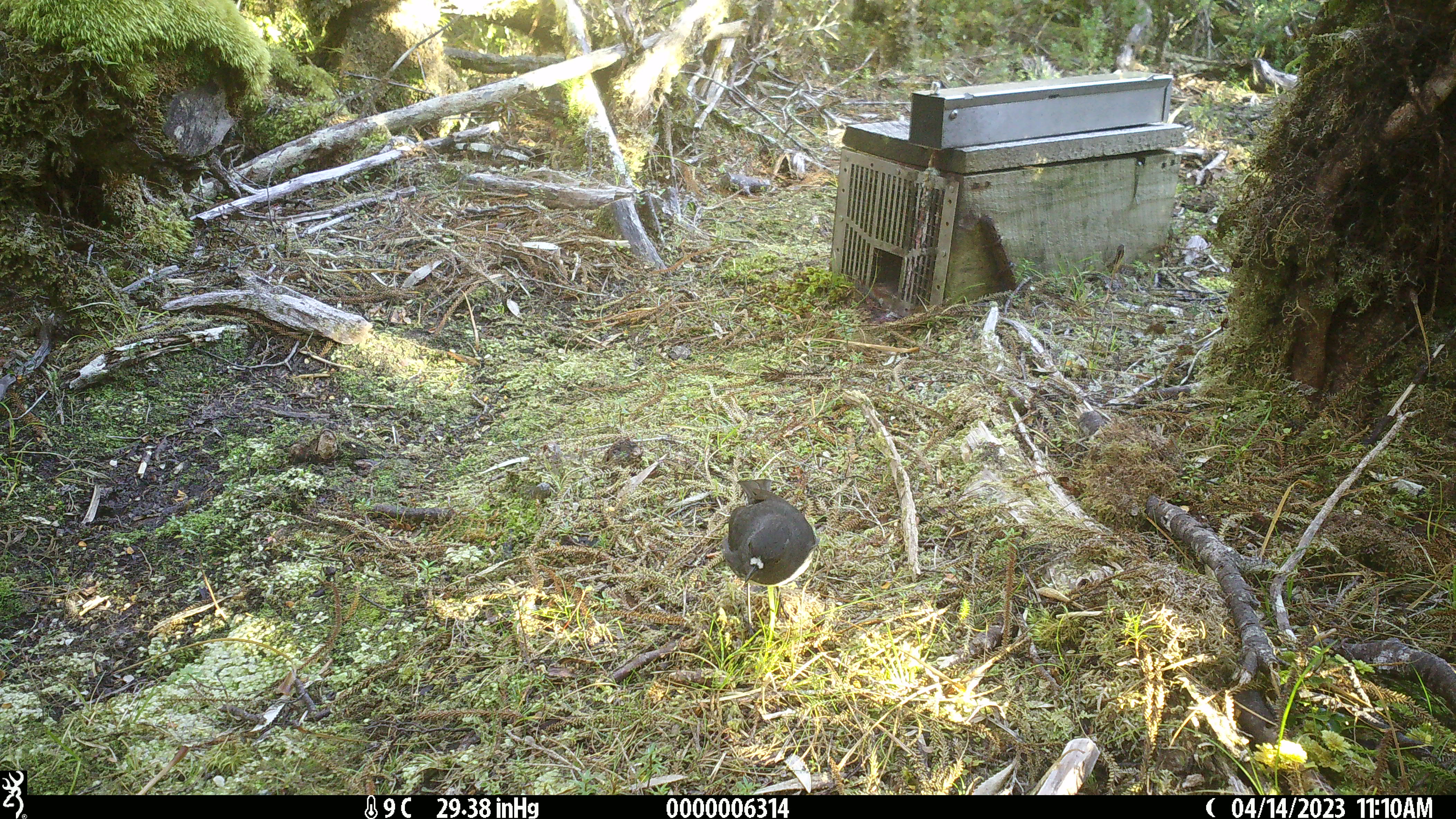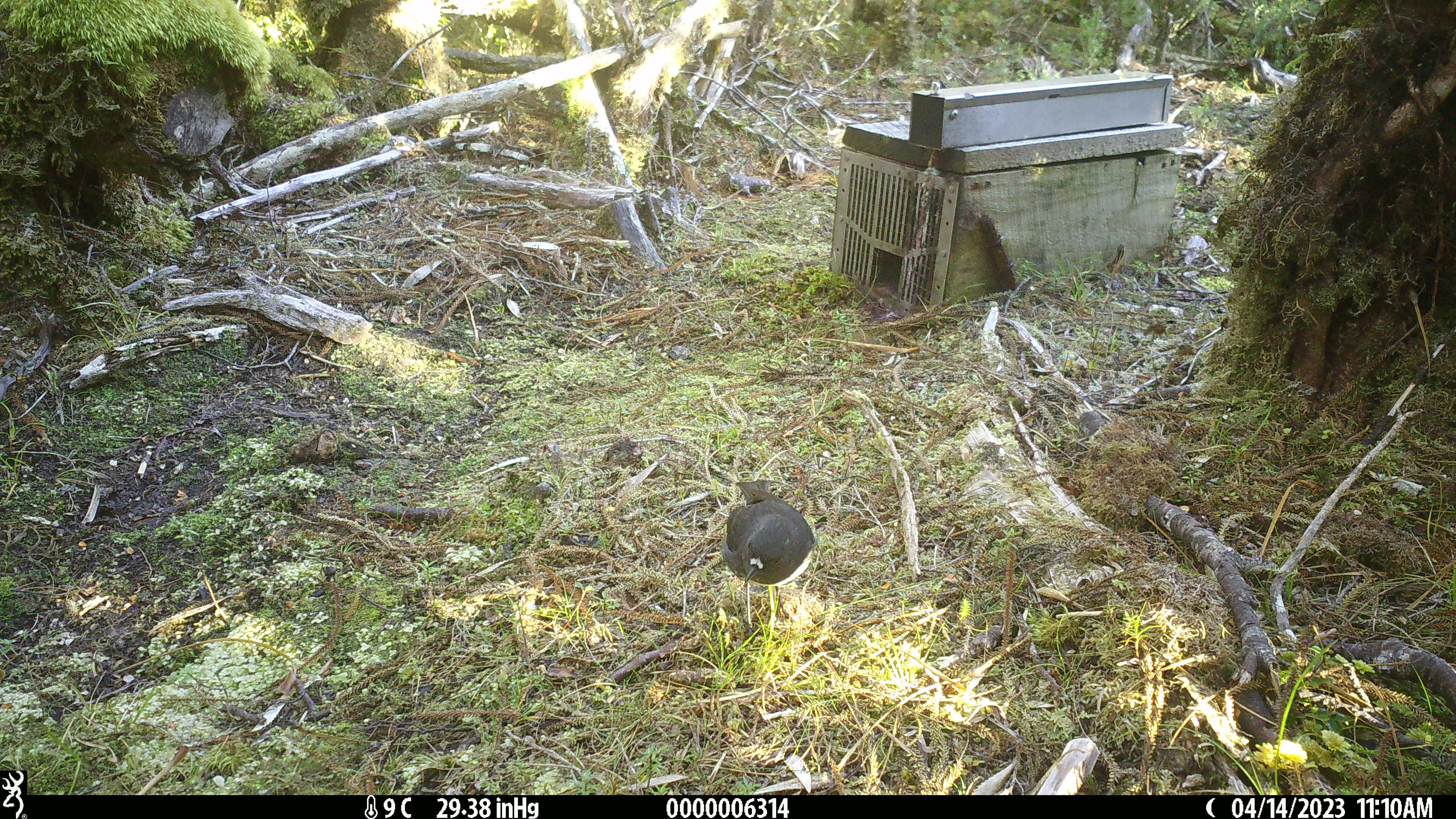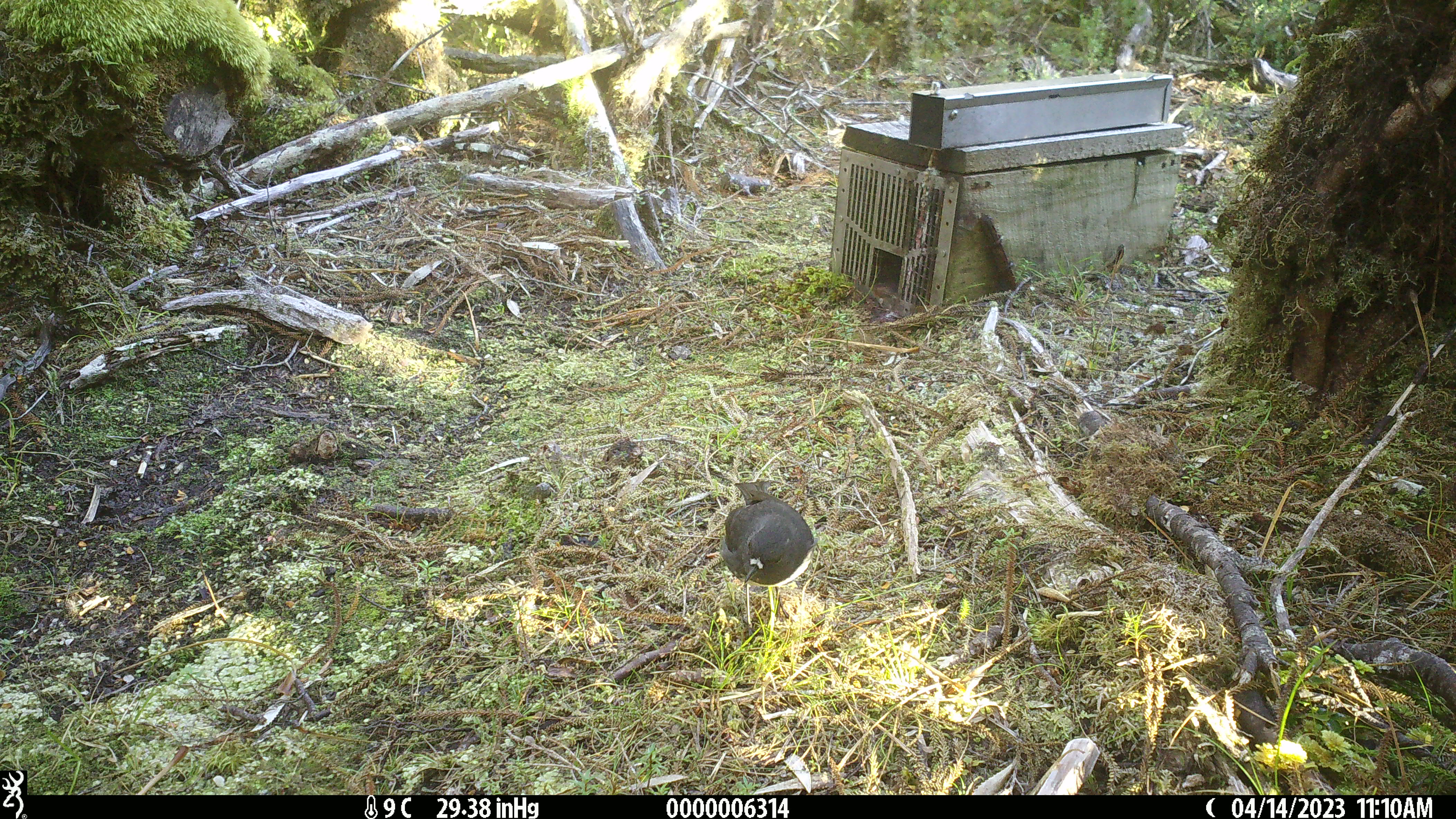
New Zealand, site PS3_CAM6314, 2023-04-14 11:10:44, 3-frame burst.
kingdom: Animalia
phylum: Chordata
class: Aves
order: Passeriformes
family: Petroicidae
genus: Petroica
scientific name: Petroica australis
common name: new zealand robin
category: robin